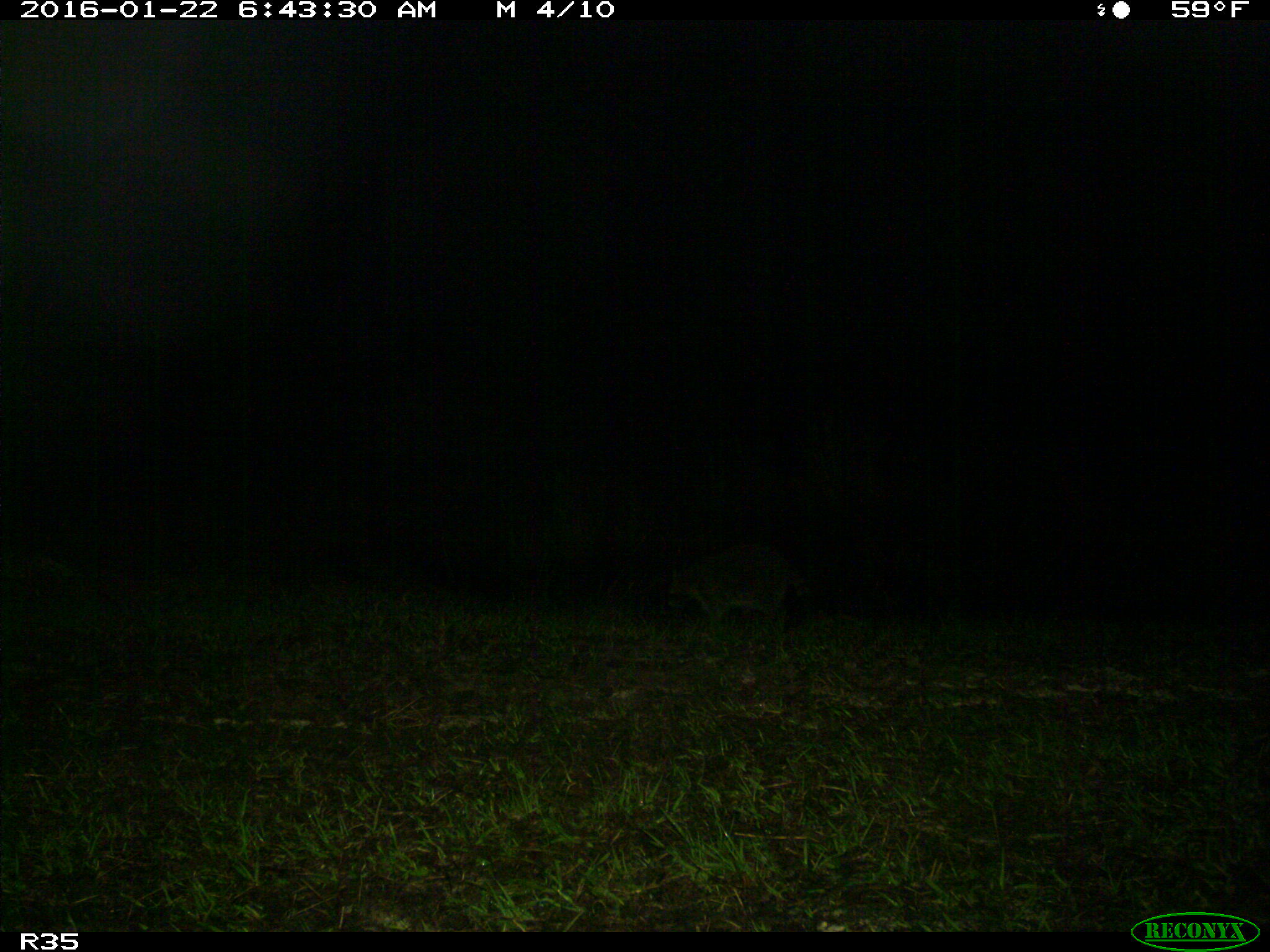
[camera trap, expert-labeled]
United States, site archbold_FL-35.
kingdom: Animalia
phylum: Chordata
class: Mammalia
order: Carnivora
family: Procyonidae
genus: Procyon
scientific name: Procyon lotor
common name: common raccoon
Procyon lotor (common raccoon).